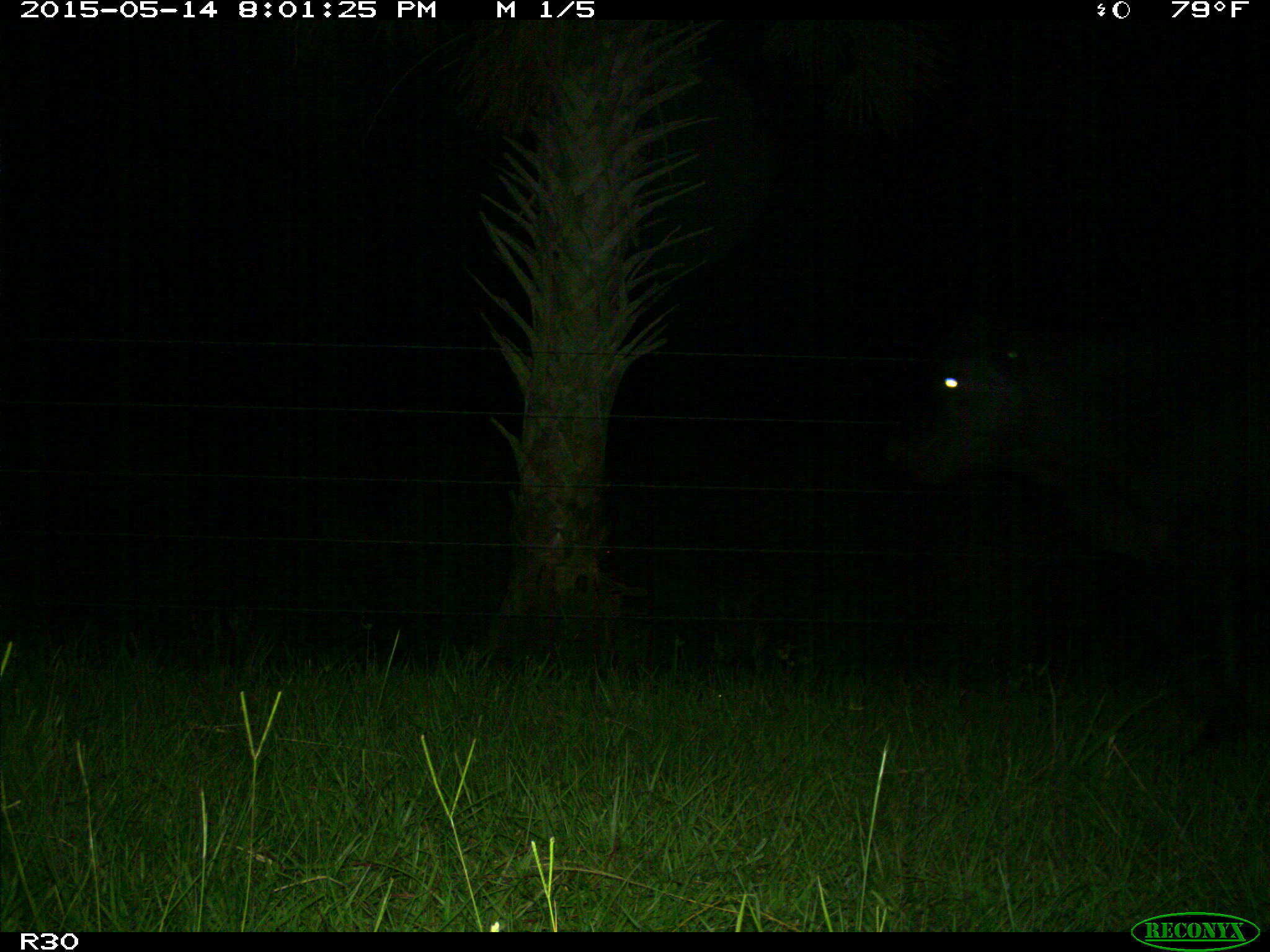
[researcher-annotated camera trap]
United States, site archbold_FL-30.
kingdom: Animalia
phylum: Chordata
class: Mammalia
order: Artiodactyla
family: Bovidae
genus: Bos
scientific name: Bos taurus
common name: domestic cow